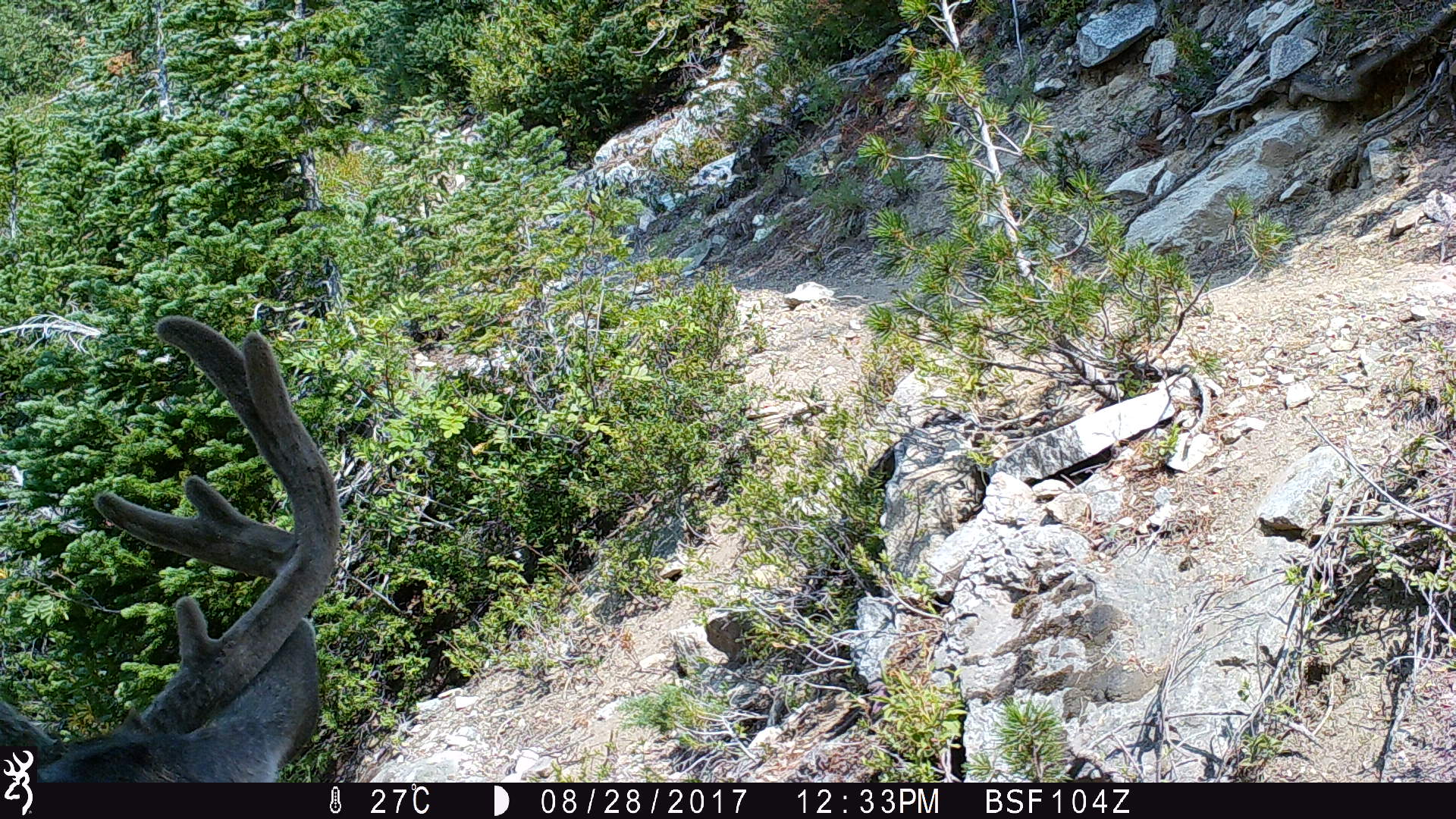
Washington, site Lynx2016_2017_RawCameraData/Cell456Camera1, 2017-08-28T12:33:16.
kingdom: Animalia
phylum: Chordata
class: Mammalia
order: Artiodactyla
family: Cervidae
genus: Odocoileus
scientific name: Odocoileus hemionus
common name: mule deer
Odocoileus hemionus (mule deer). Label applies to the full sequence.